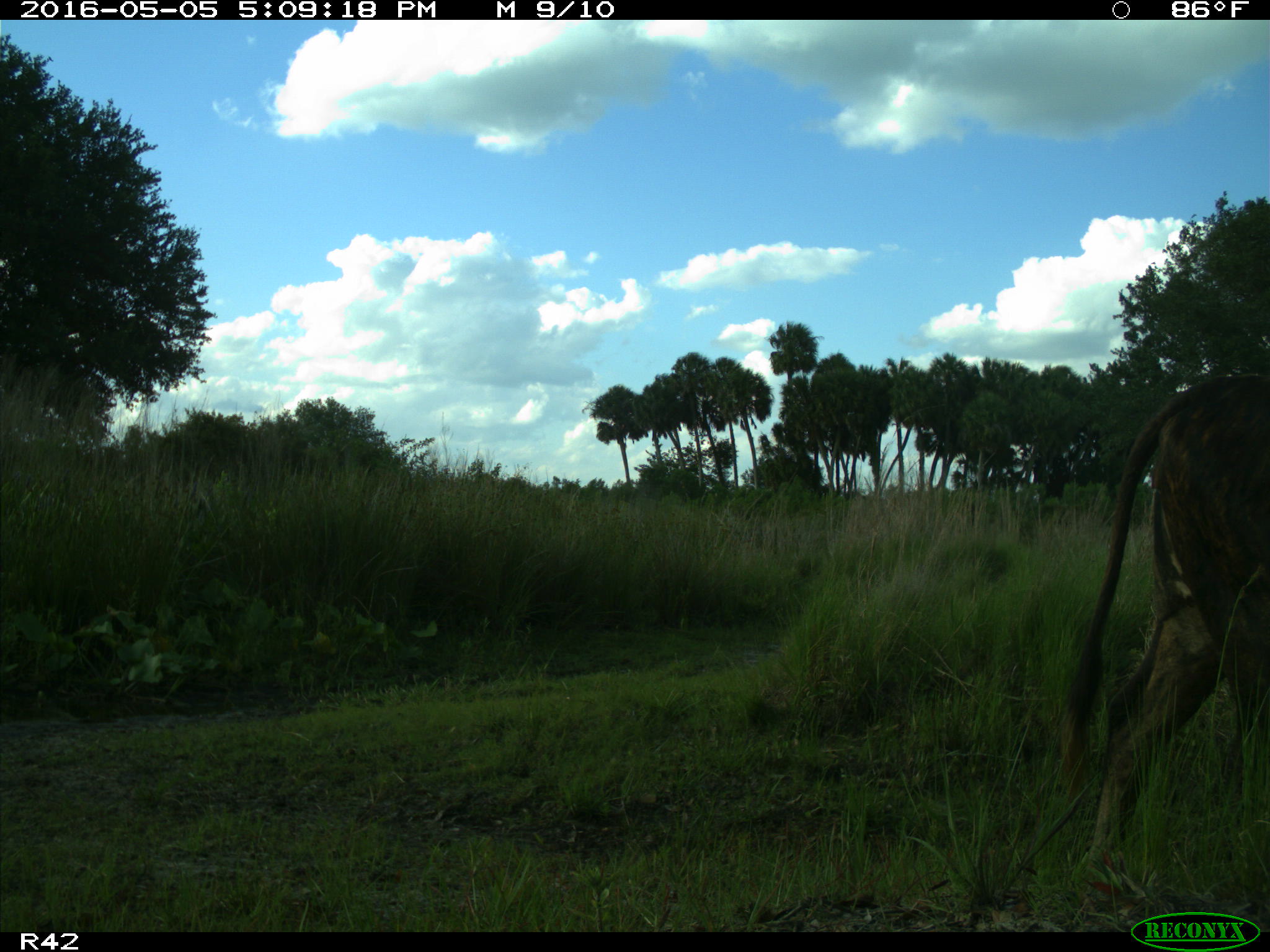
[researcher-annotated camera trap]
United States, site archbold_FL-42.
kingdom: Animalia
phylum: Chordata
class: Mammalia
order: Artiodactyla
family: Bovidae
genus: Bos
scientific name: Bos taurus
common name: domestic cow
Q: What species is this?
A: Bos taurus (domestic cow).